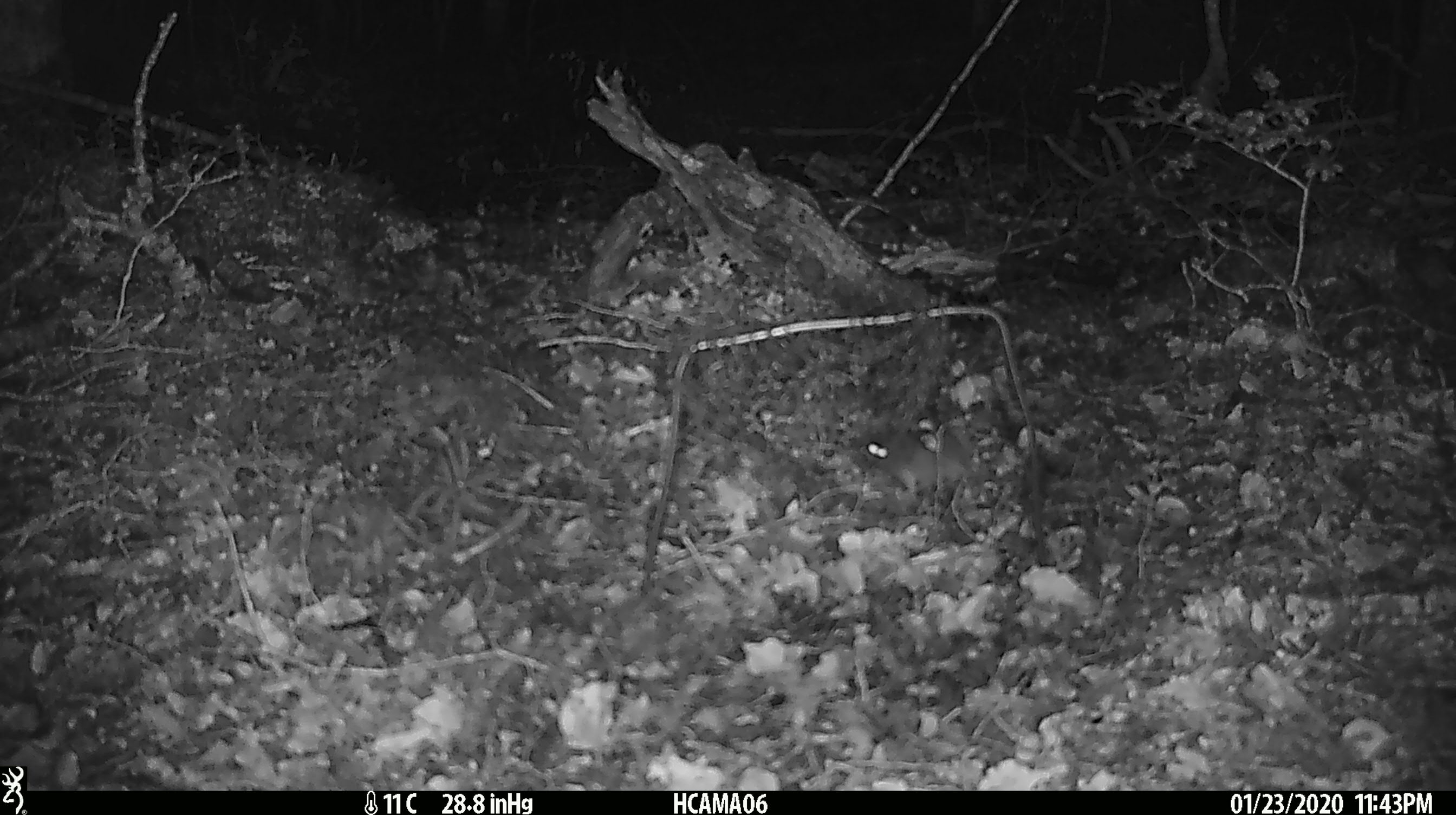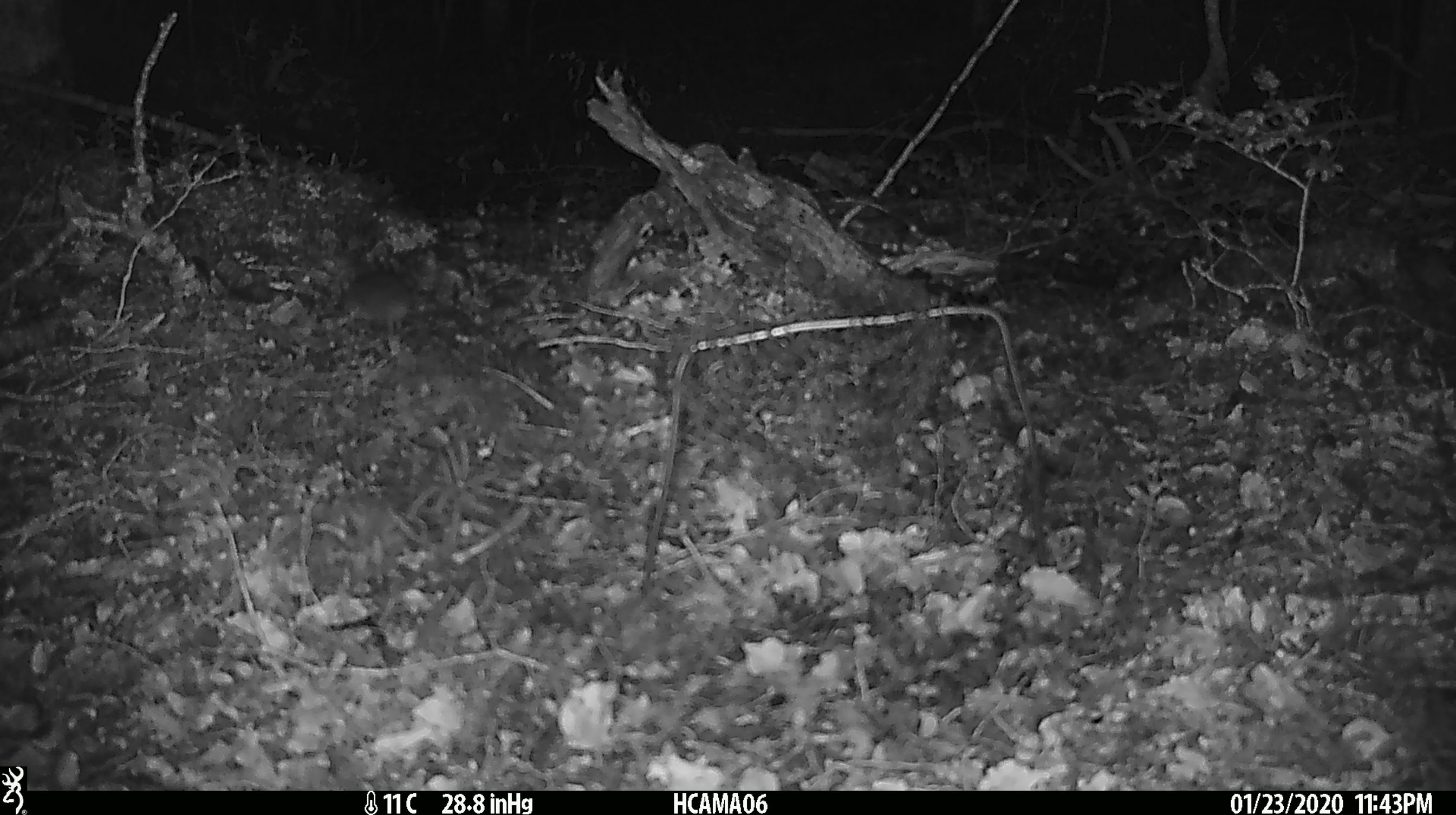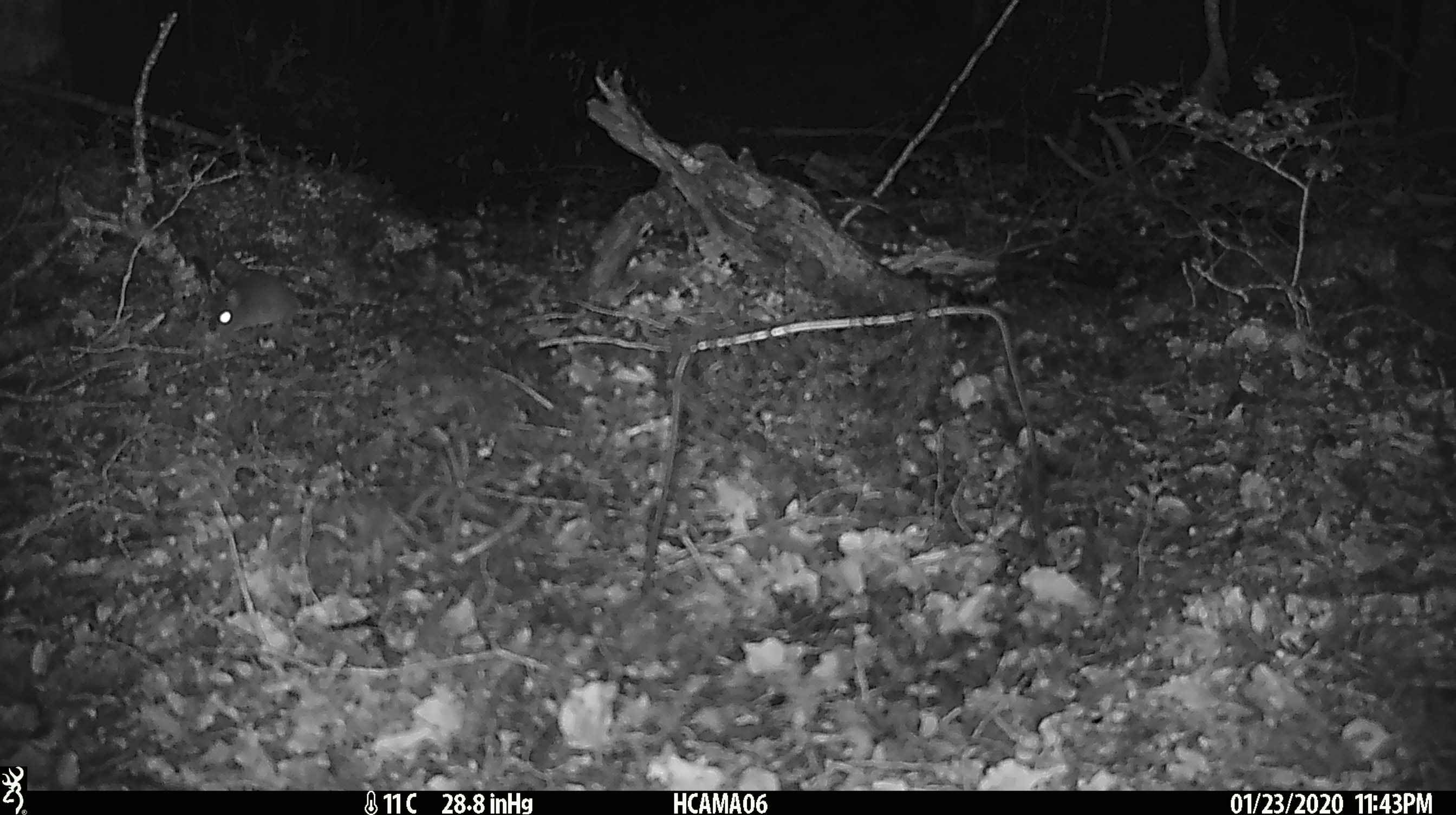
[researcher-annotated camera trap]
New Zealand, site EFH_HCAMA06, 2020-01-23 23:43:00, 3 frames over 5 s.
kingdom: Animalia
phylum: Chordata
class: Mammalia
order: Rodentia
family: Muridae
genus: Mus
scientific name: Mus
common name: mouse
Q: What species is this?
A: Mouse (Mus).